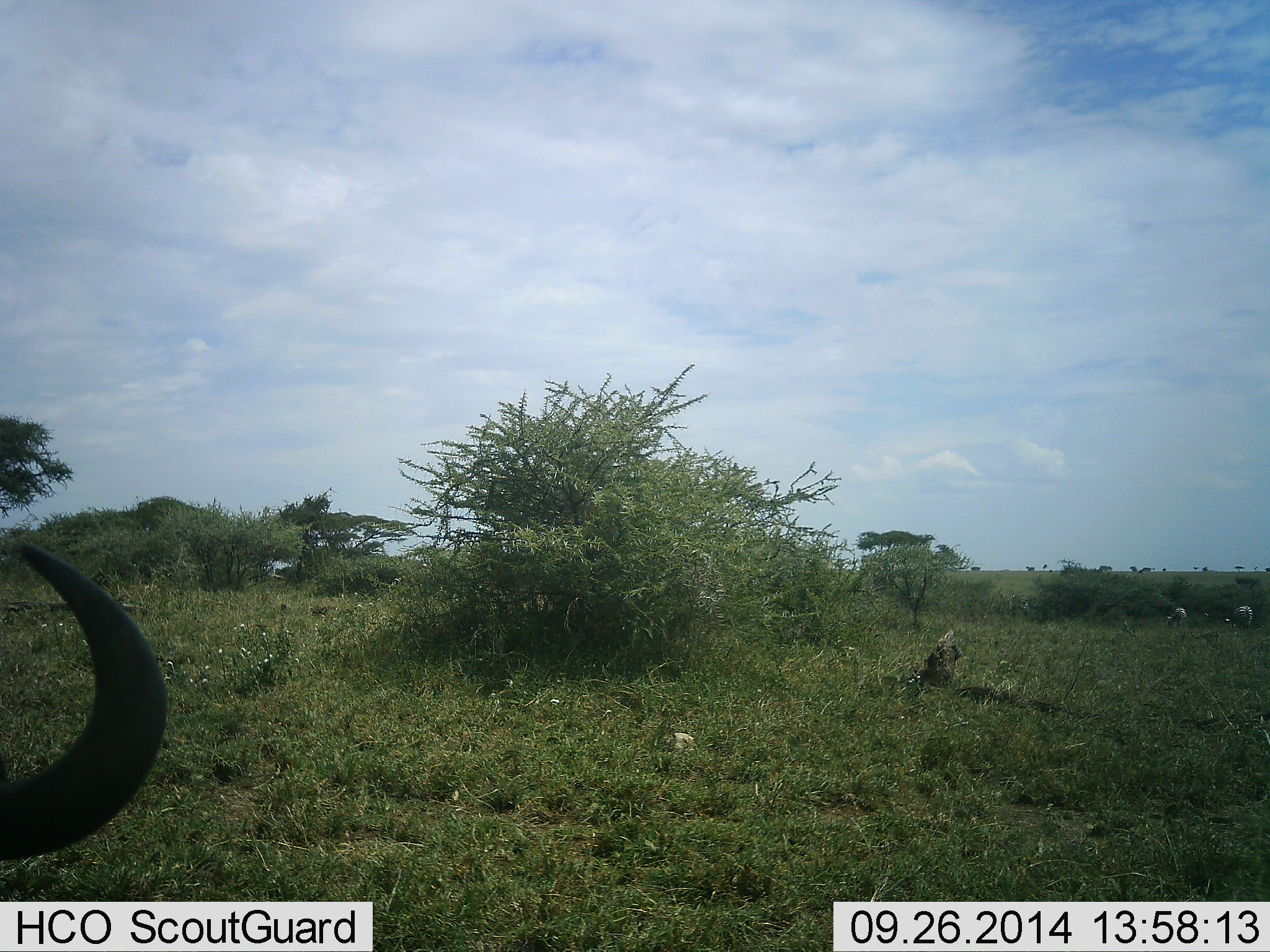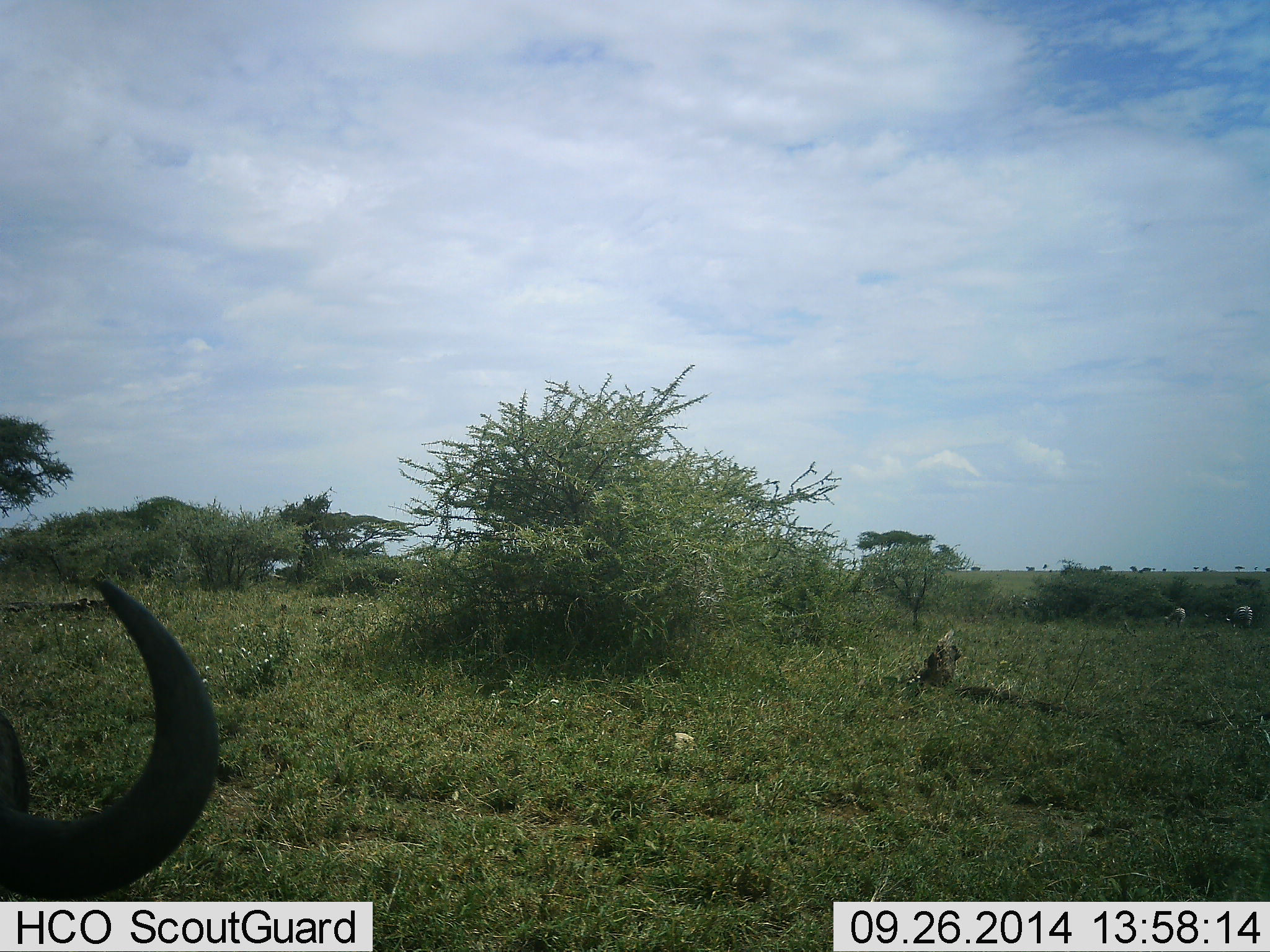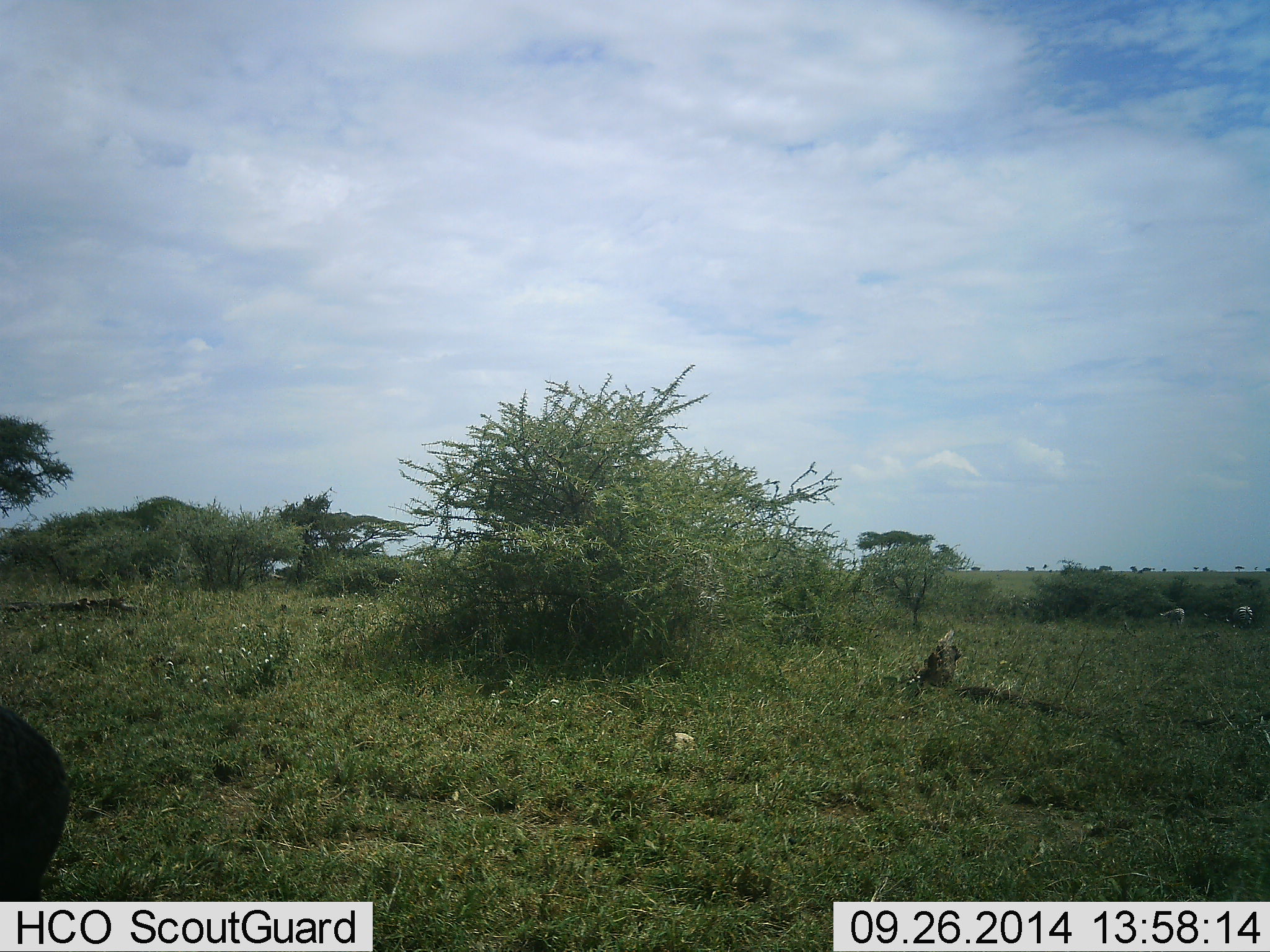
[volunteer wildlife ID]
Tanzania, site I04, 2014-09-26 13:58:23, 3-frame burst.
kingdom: Animalia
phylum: Chordata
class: Mammalia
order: Artiodactyla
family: Bovidae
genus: Connochaetes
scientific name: Connochaetes taurinus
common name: blue wildebeest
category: wildebeest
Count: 1.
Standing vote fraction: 62%.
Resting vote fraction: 15%.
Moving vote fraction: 15%.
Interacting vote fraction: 0%.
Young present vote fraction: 0%.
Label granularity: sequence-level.